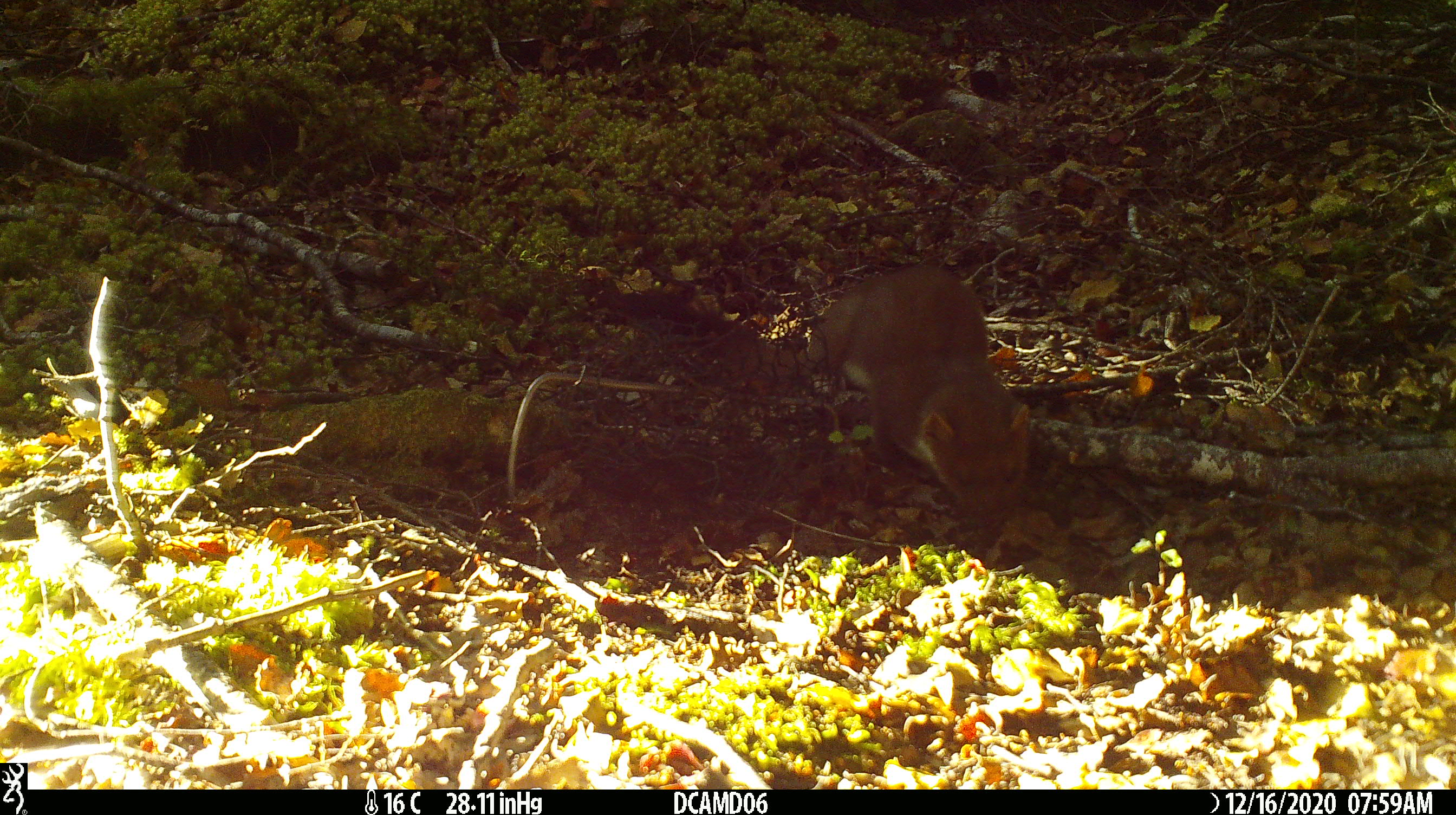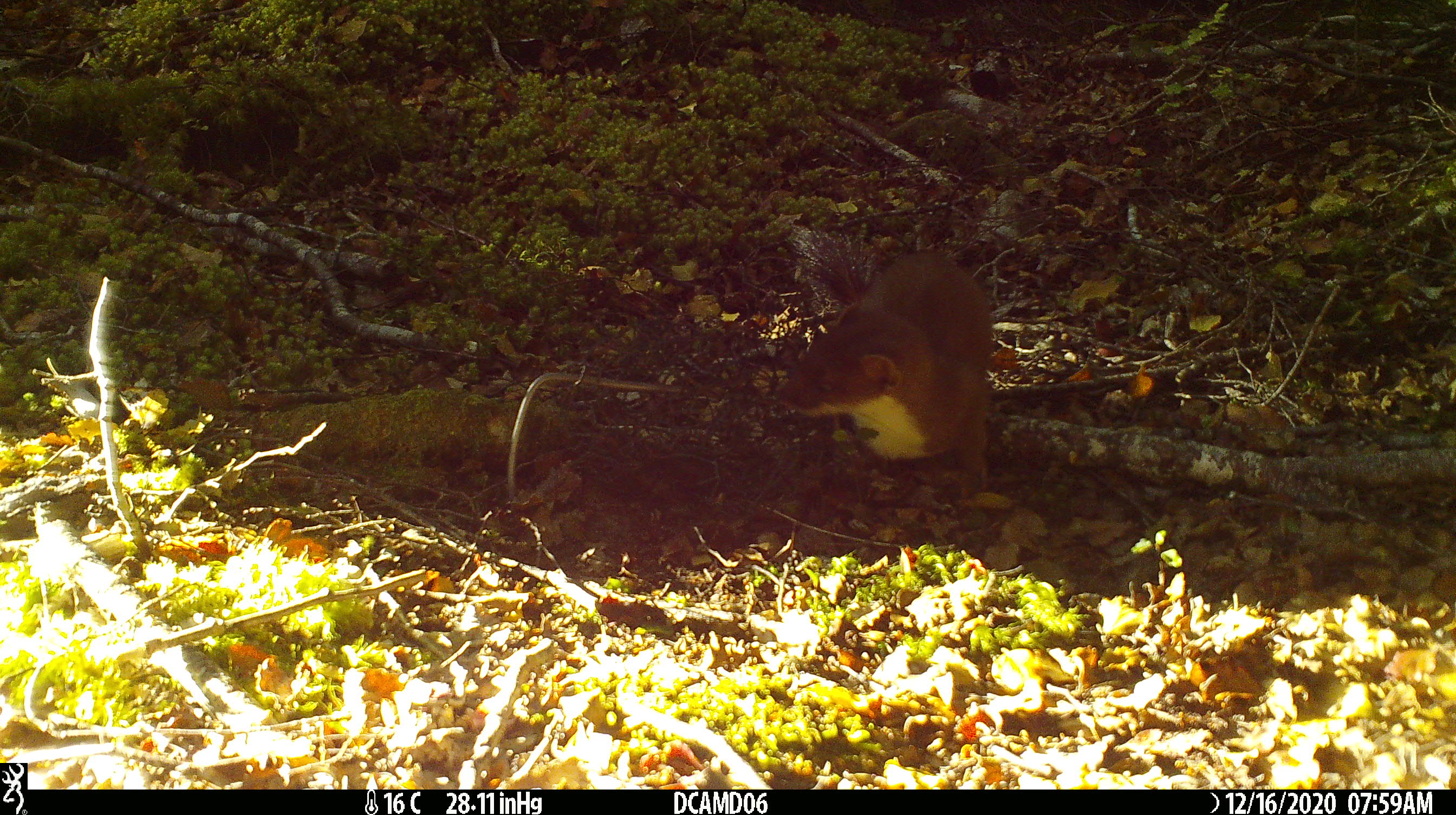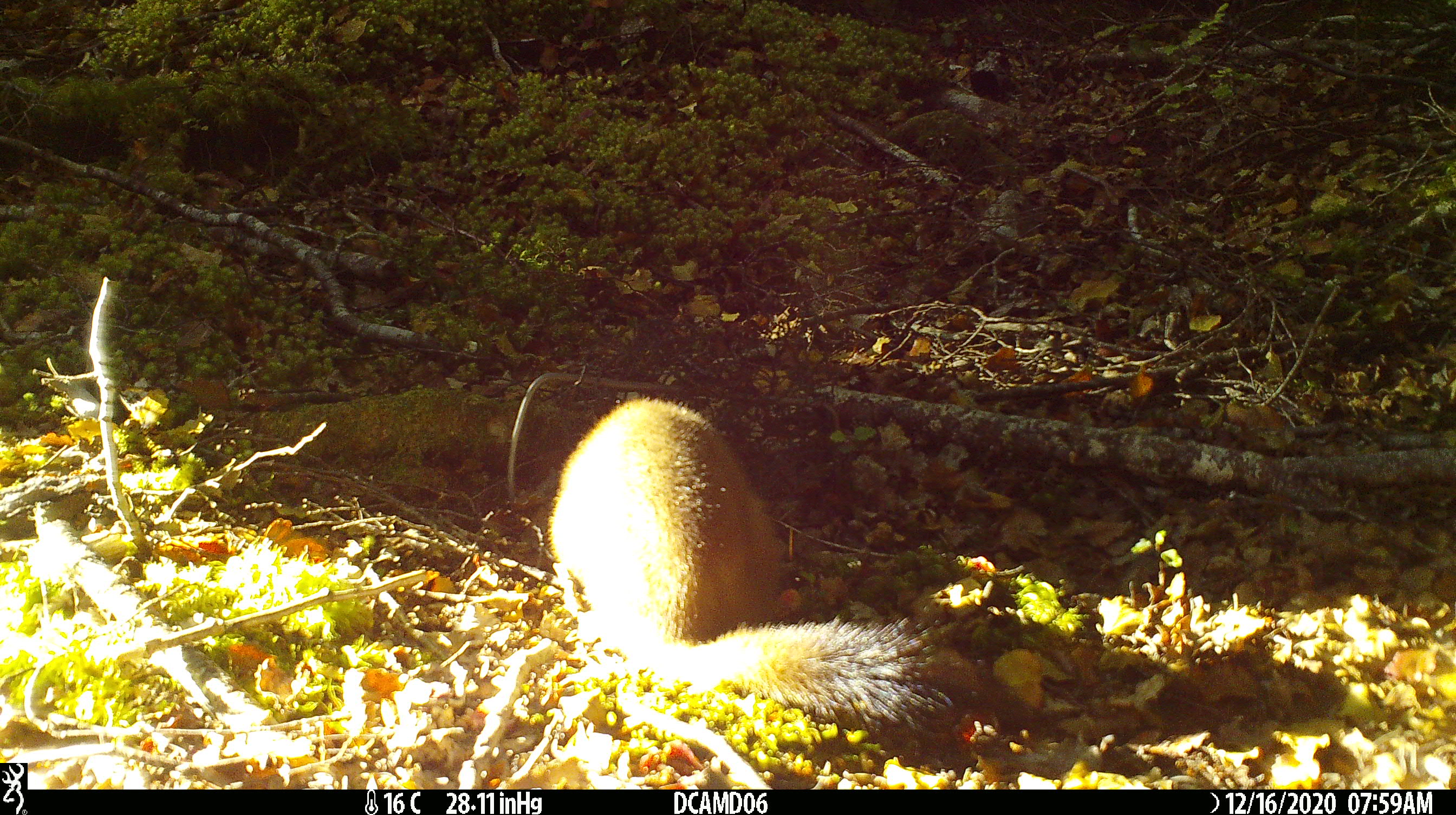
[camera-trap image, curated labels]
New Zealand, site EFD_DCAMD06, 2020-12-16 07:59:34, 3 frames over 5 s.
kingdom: Animalia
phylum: Chordata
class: Mammalia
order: Carnivora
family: Mustelidae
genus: Mustela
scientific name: Mustela erminea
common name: stoat